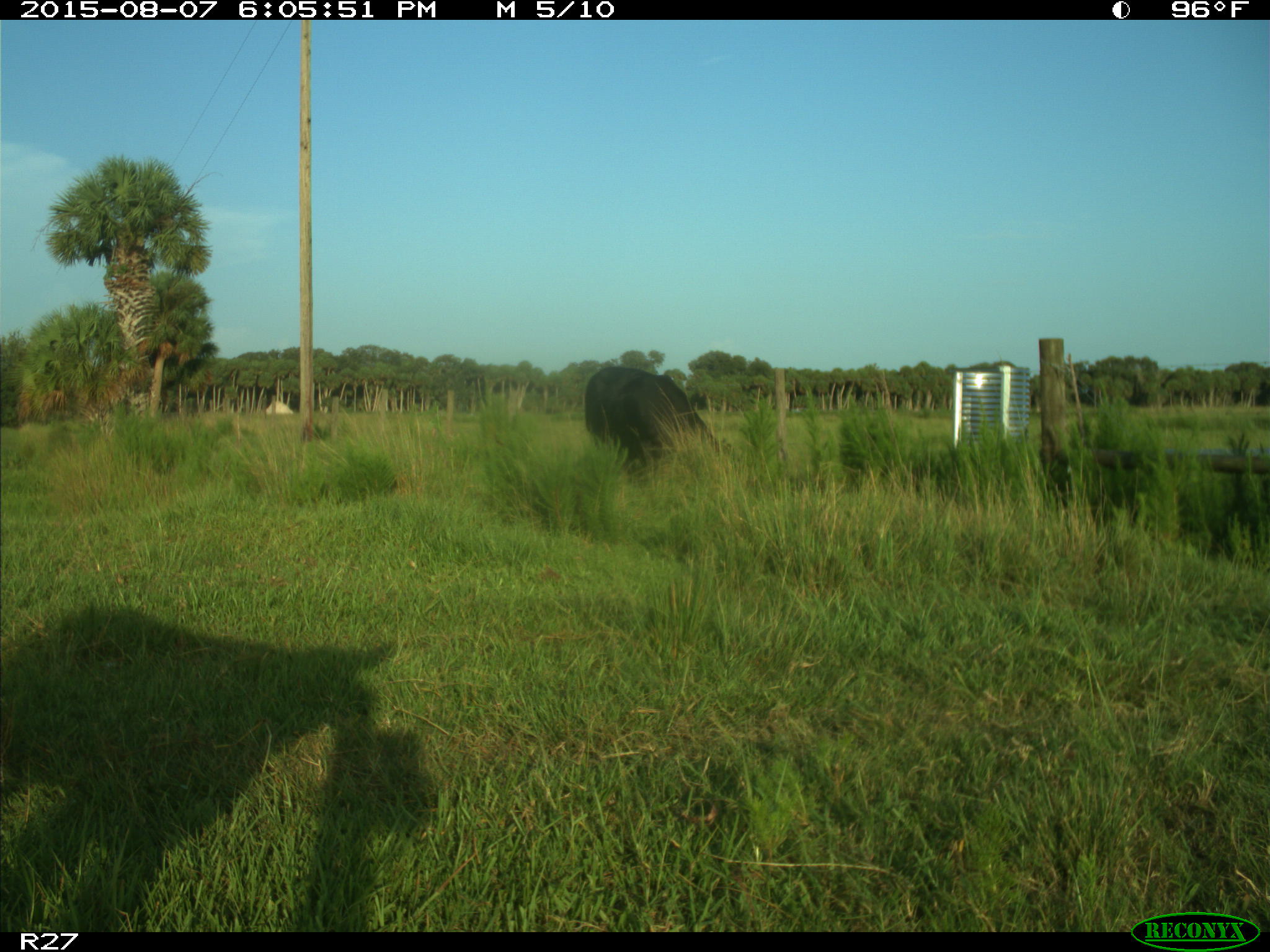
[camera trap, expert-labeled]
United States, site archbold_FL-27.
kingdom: Animalia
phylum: Chordata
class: Mammalia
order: Artiodactyla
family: Bovidae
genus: Bos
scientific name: Bos taurus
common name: domestic cow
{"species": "Bos taurus (domestic cow)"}